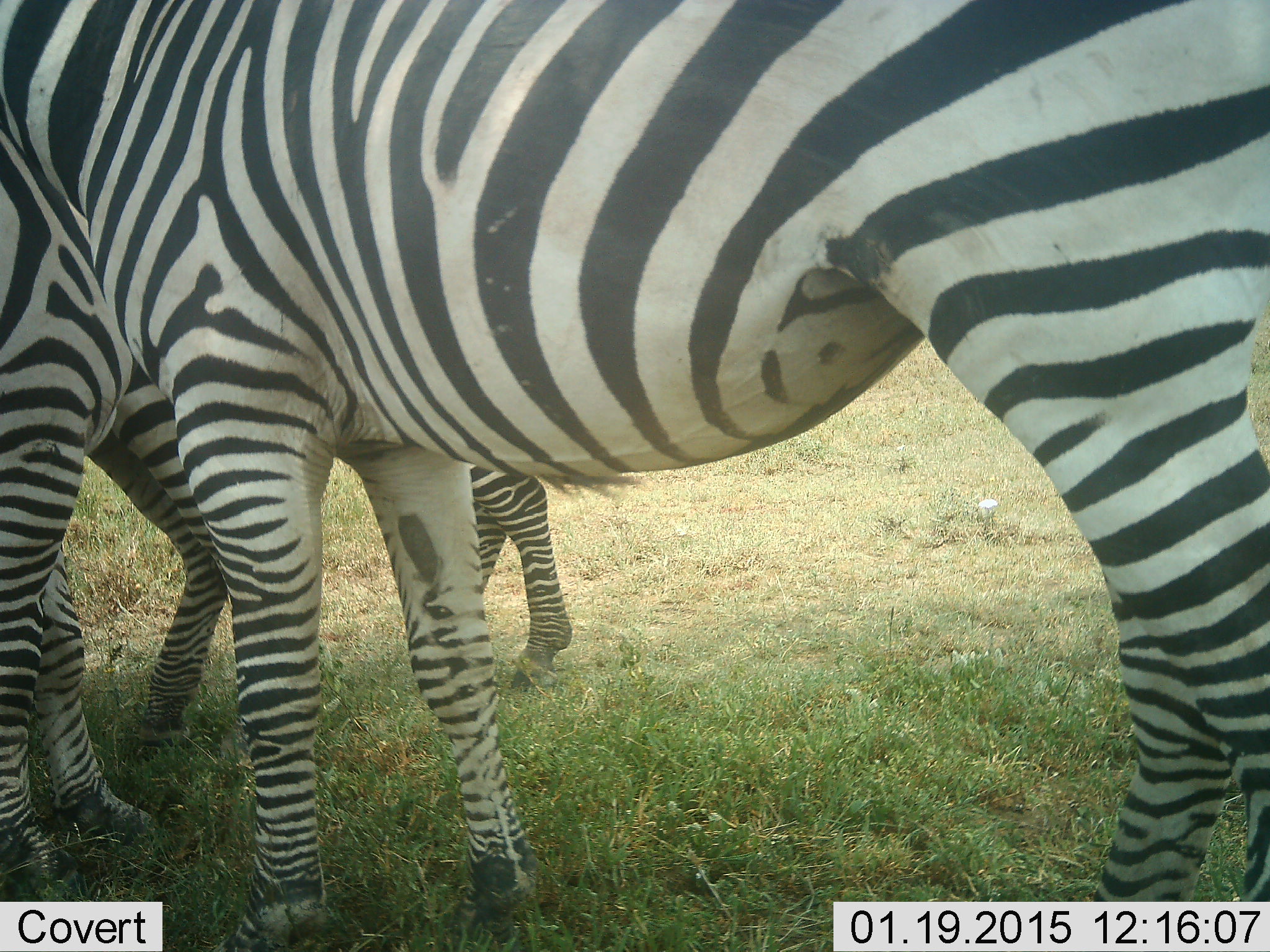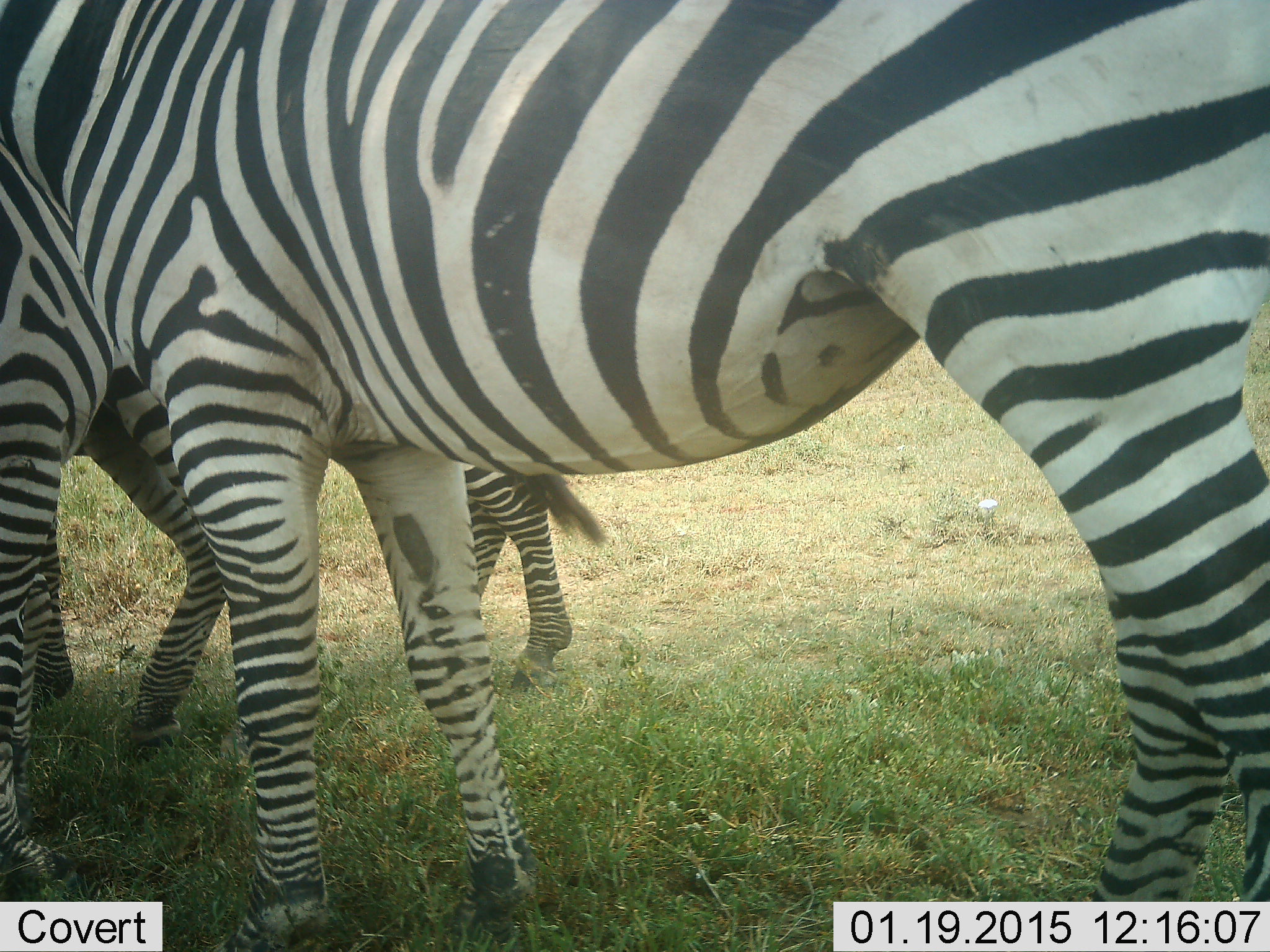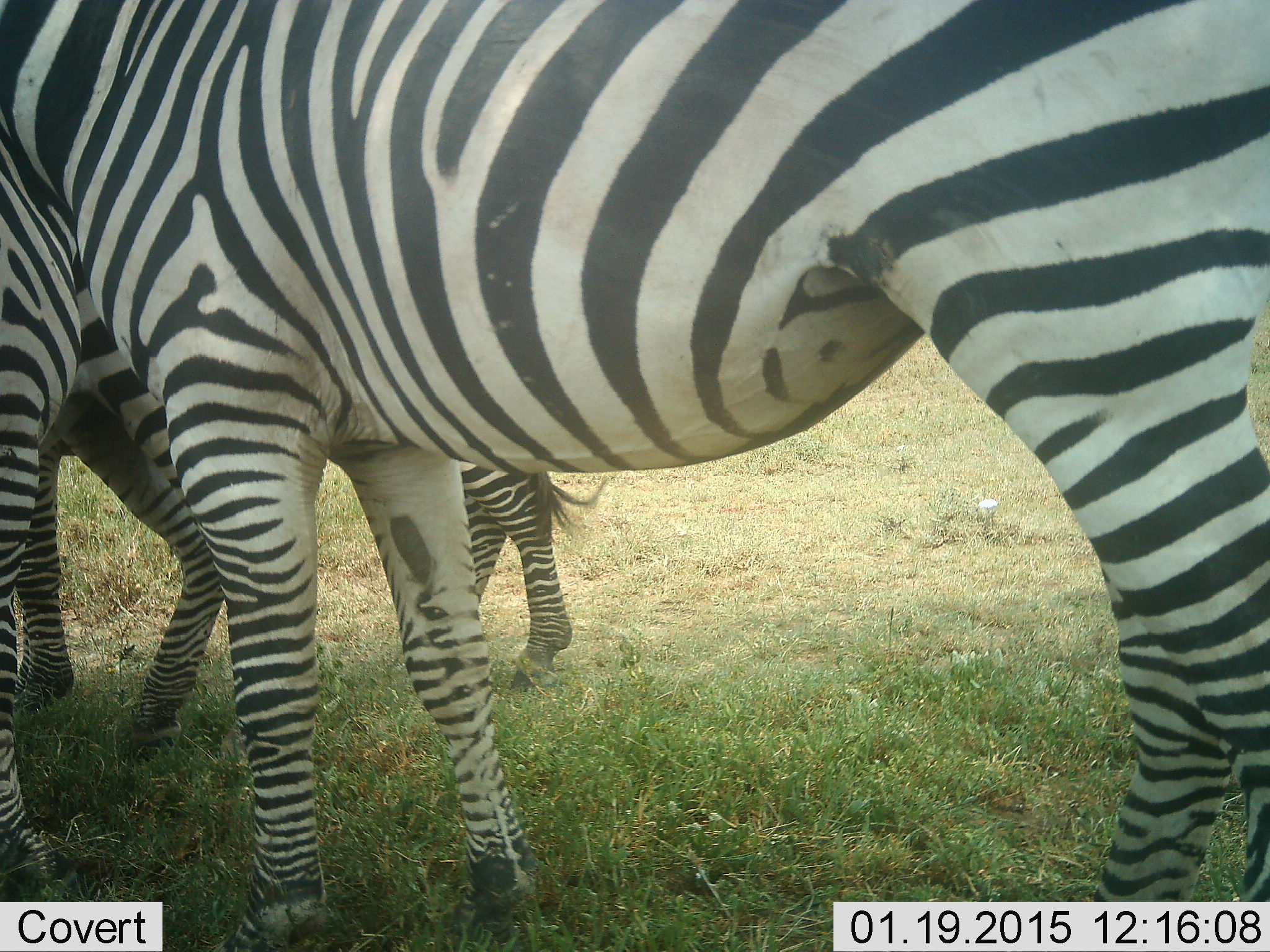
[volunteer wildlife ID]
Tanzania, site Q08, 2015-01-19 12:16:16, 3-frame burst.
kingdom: Animalia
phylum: Chordata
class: Mammalia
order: Perissodactyla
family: Equidae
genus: Equus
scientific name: Equus quagga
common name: plains zebra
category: zebra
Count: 3.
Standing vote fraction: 80%.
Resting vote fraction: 0%.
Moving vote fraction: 0%.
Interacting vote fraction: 0%.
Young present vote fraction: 10%.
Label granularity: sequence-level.